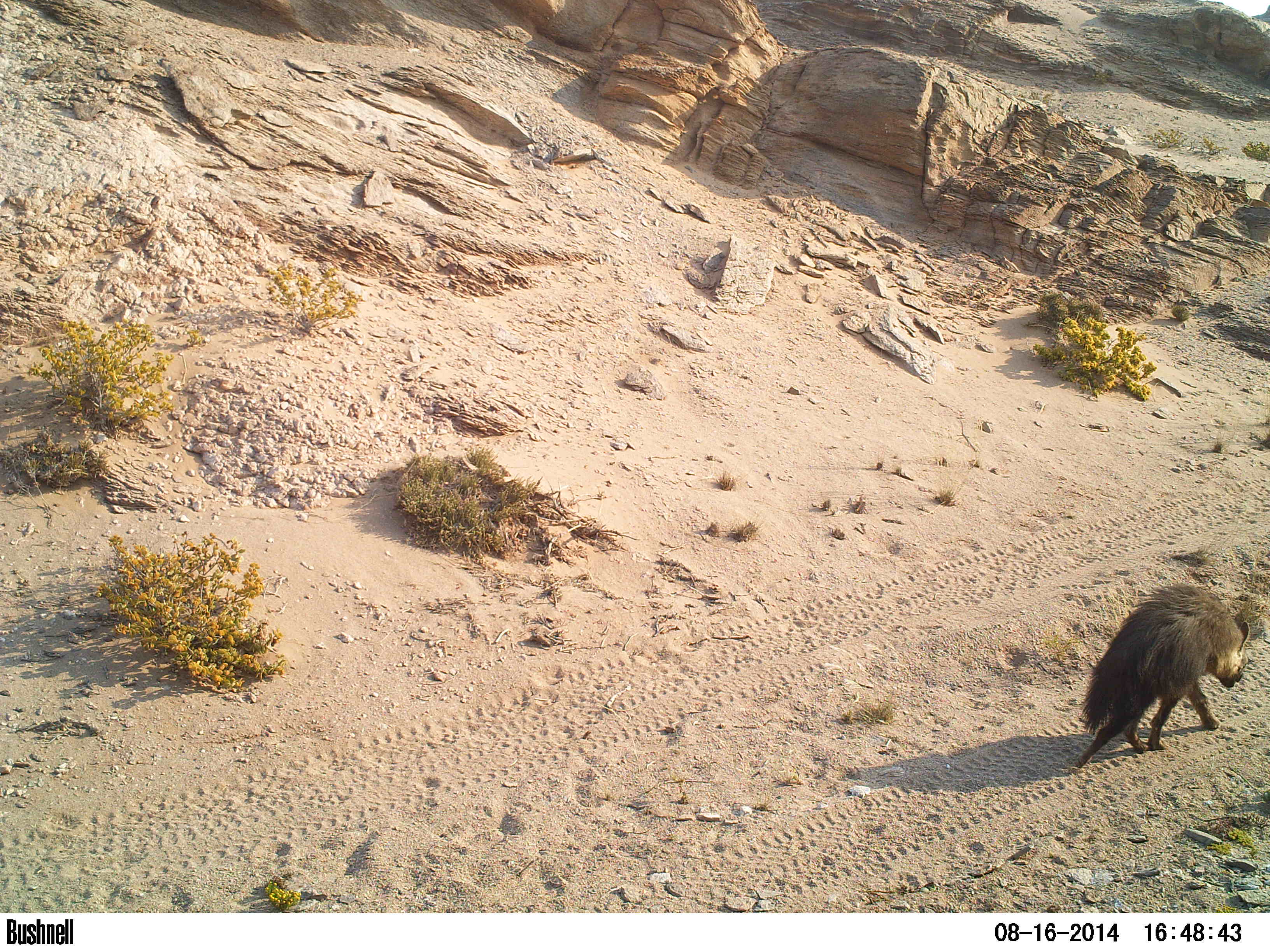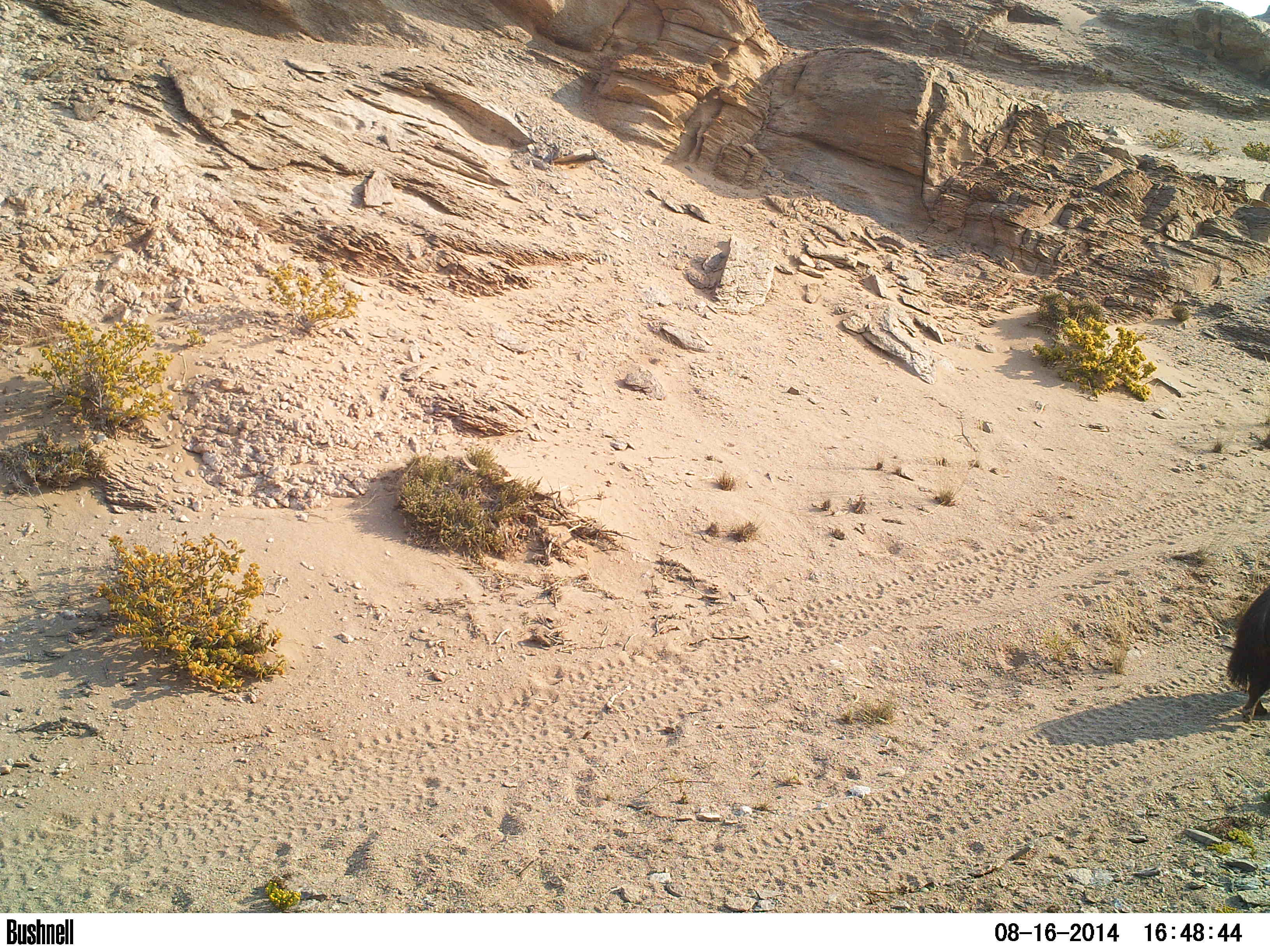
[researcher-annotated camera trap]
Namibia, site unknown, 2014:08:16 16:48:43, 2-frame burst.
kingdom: Animalia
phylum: Chordata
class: Mammalia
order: Carnivora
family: Hyaenidae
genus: Parahyaena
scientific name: Parahyaena brunnea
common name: brown hyena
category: hyaena brunnea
Hyaena brunnea (brown hyena) (Parahyaena brunnea).